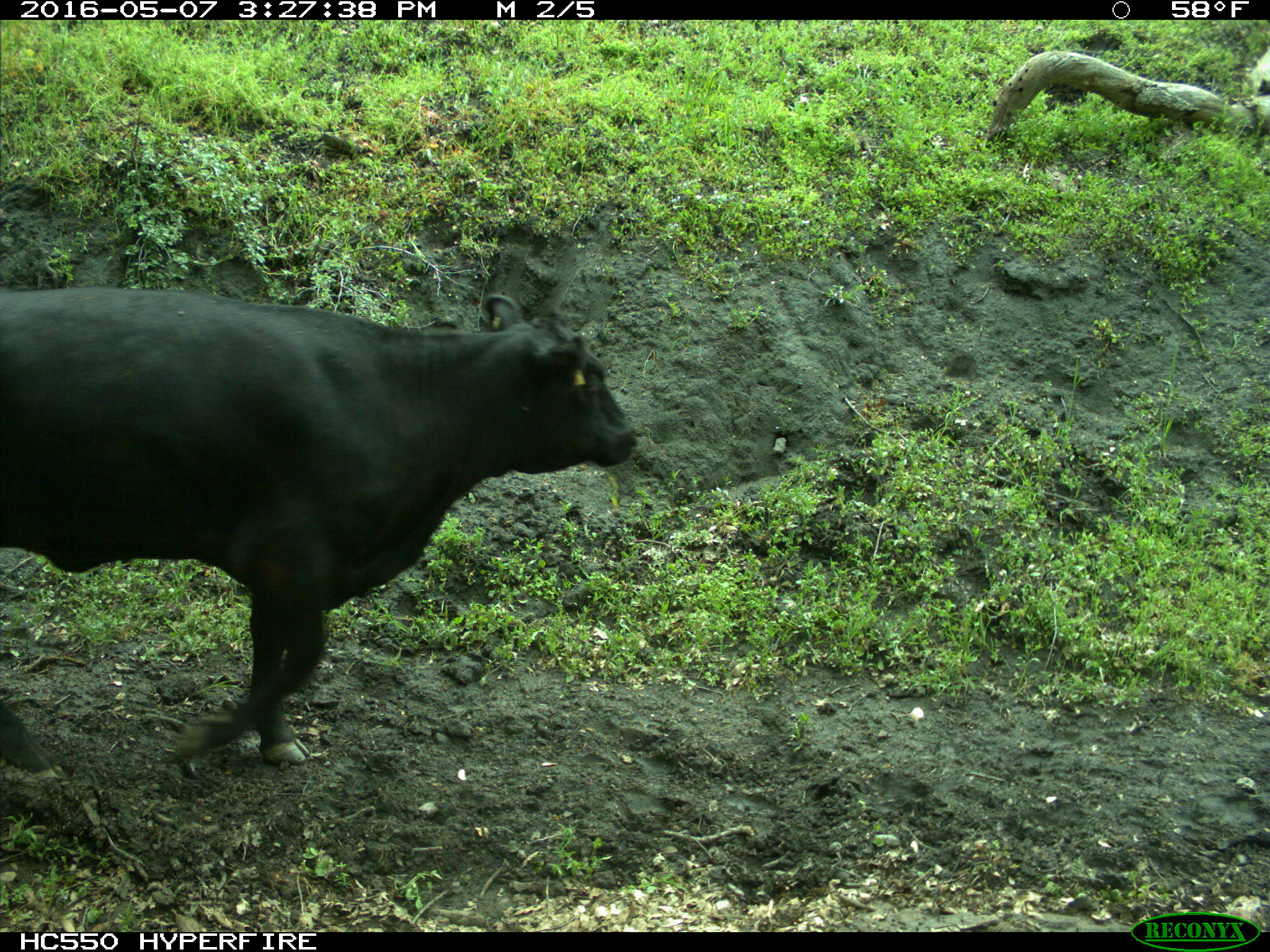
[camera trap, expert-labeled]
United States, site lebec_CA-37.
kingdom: Animalia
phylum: Chordata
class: Mammalia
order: Artiodactyla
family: Bovidae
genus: Bos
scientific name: Bos taurus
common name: domestic cow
Bos taurus (domestic cow).